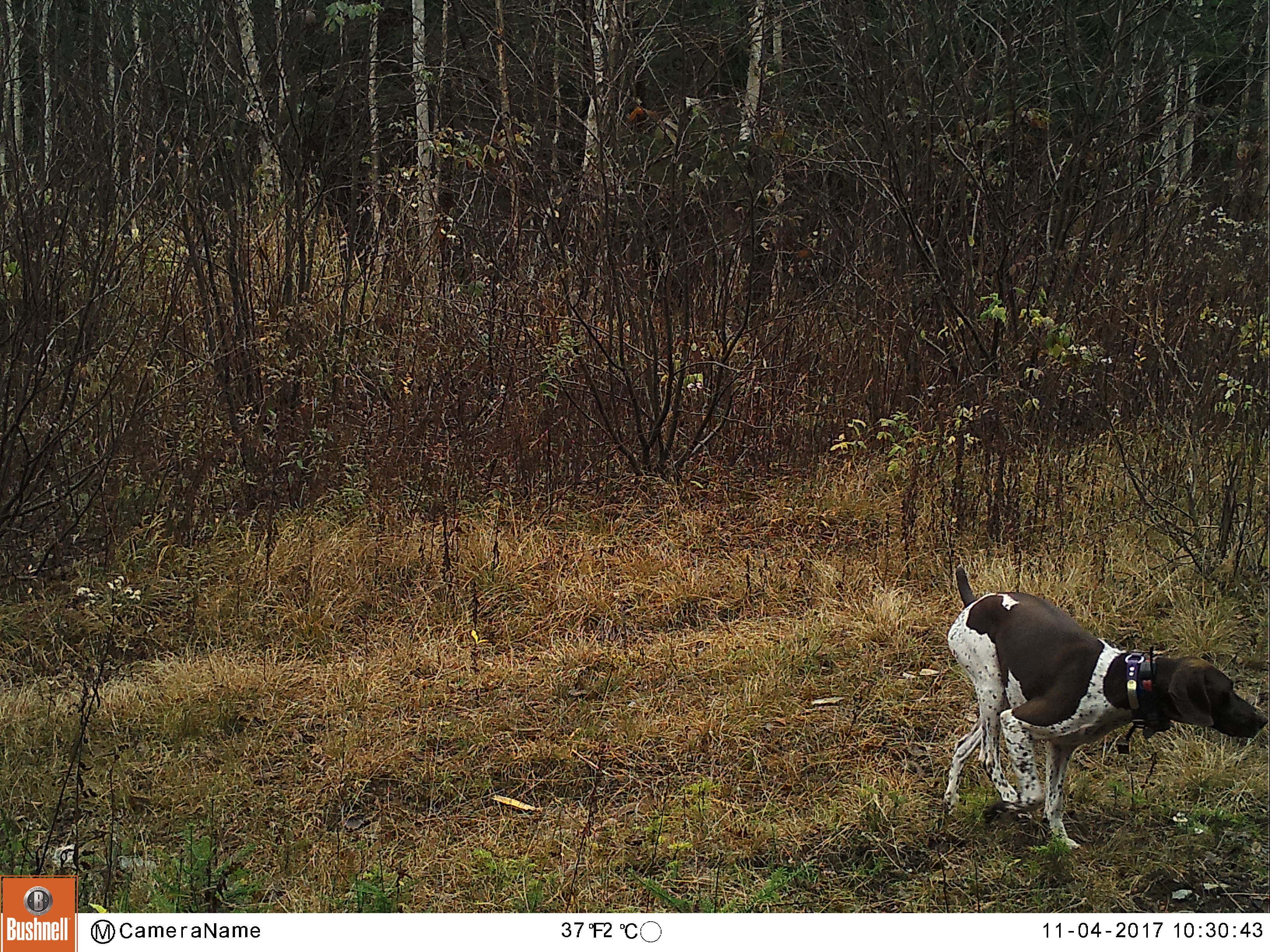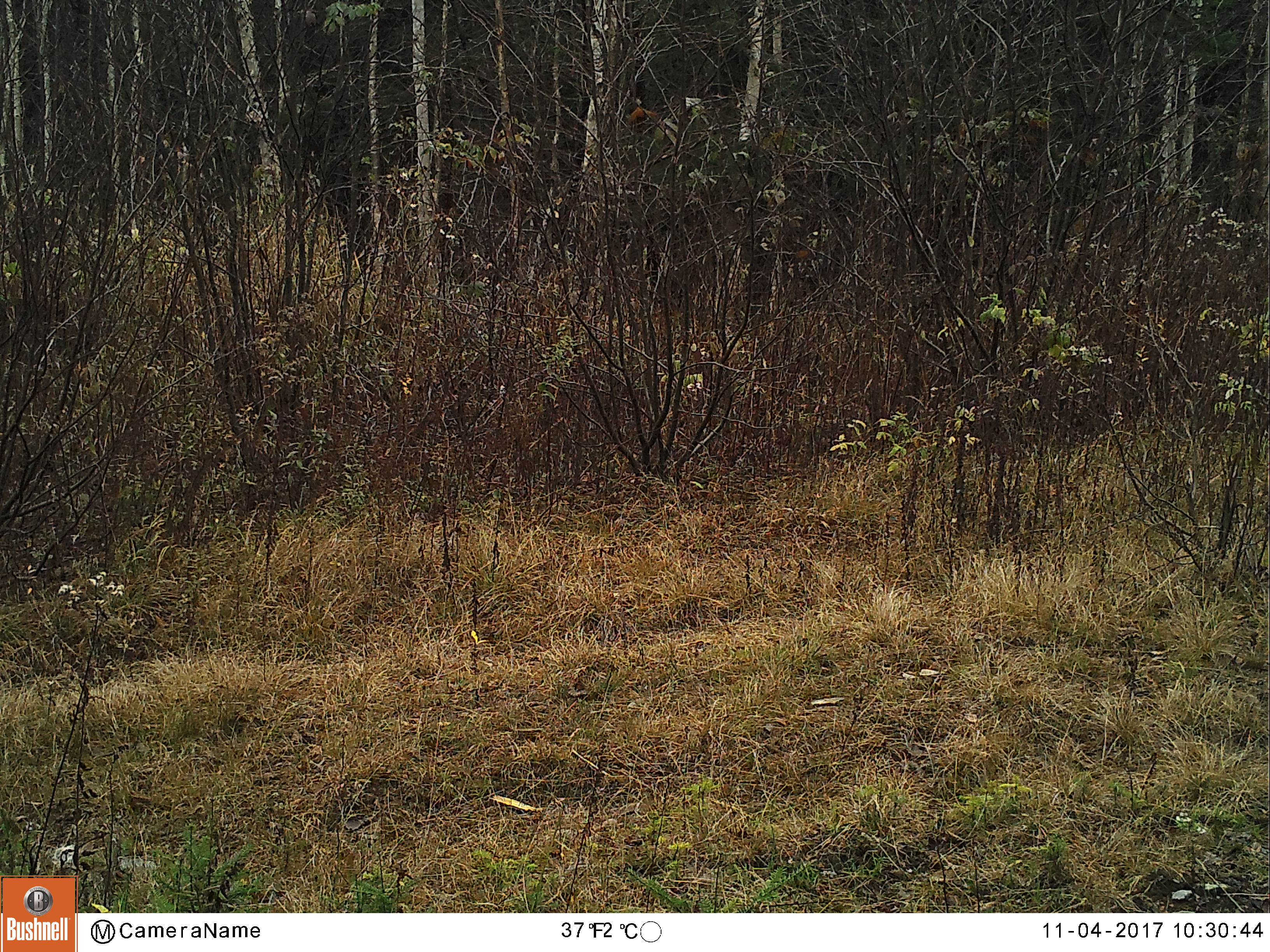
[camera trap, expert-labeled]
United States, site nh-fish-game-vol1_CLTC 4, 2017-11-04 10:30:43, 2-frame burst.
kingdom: Animalia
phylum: Chordata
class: Mammalia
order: Carnivora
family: Canidae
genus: Canis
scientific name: Canis familiaris familiaris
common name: domestic dog